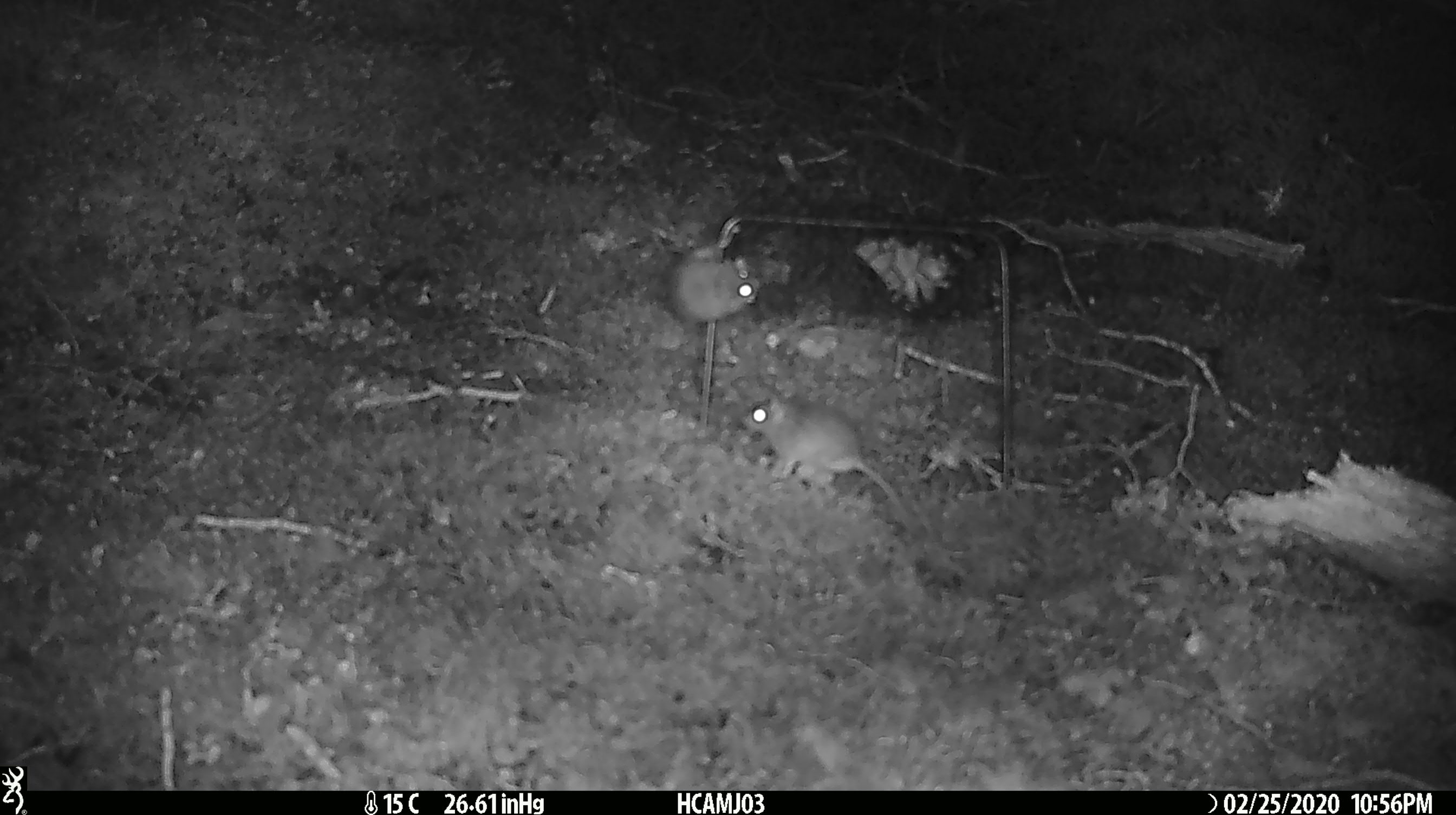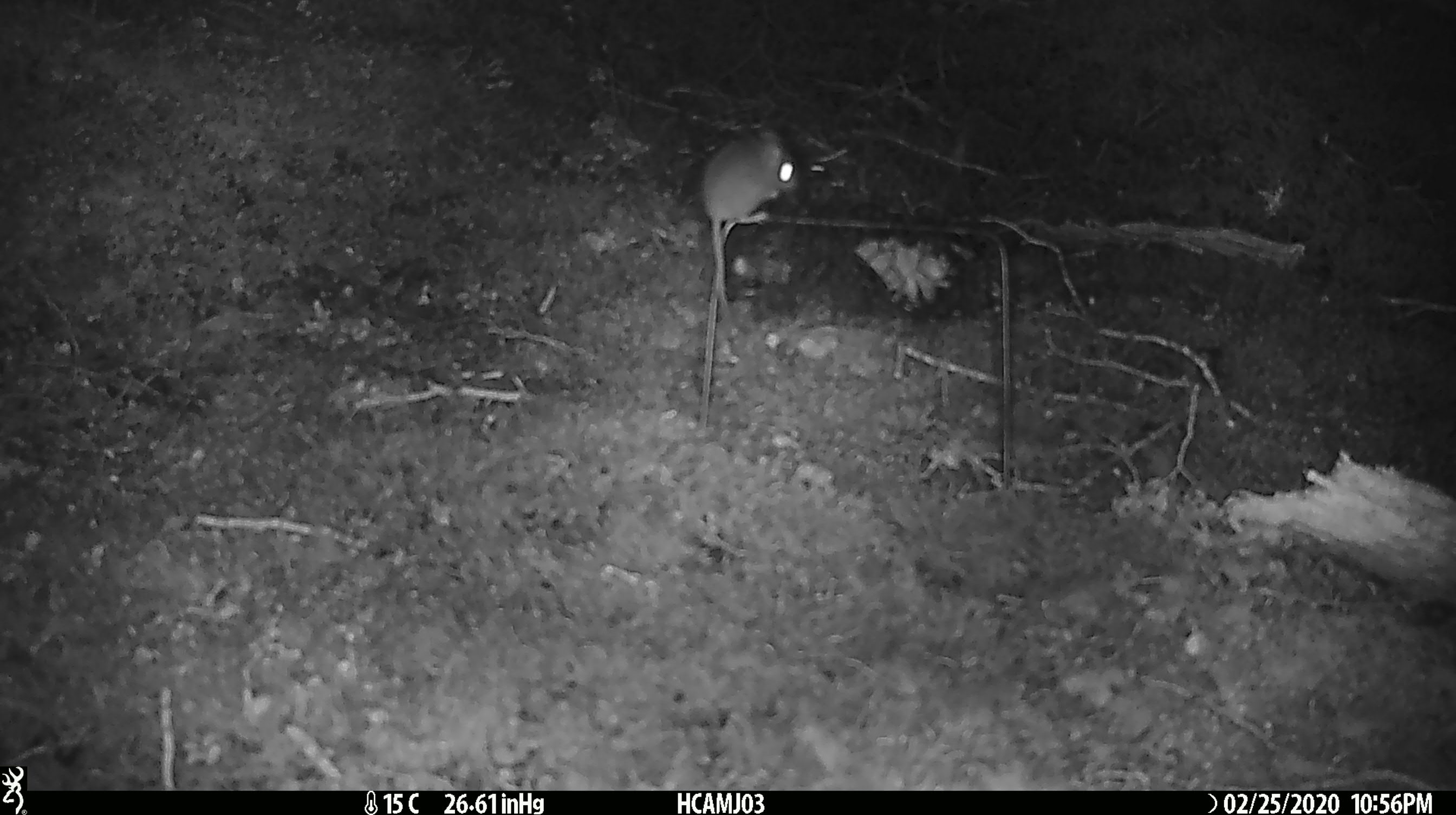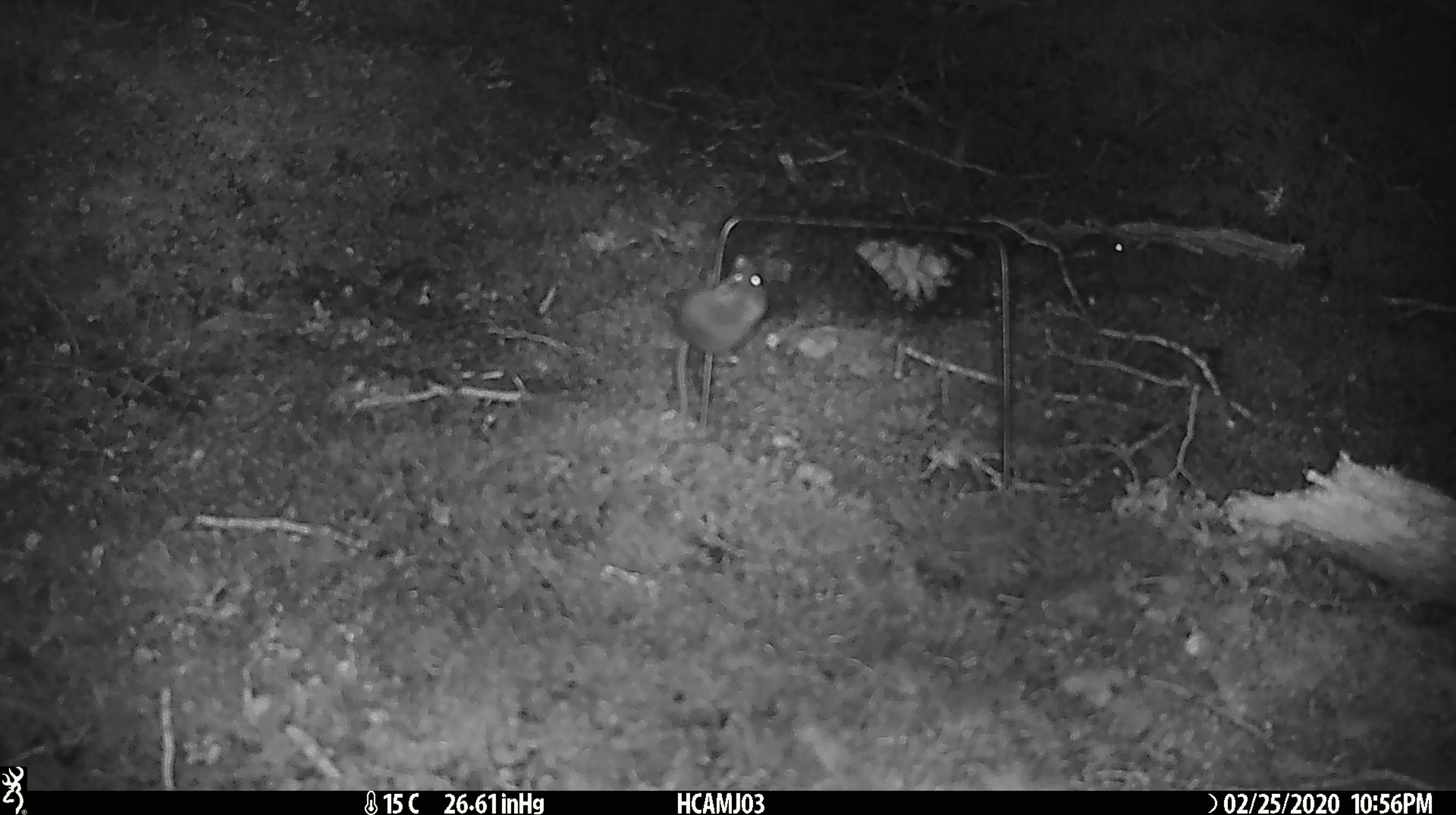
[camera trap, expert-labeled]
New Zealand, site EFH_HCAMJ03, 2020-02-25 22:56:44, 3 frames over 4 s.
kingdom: Animalia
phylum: Chordata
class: Mammalia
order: Rodentia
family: Muridae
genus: Mus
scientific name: Mus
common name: mouse